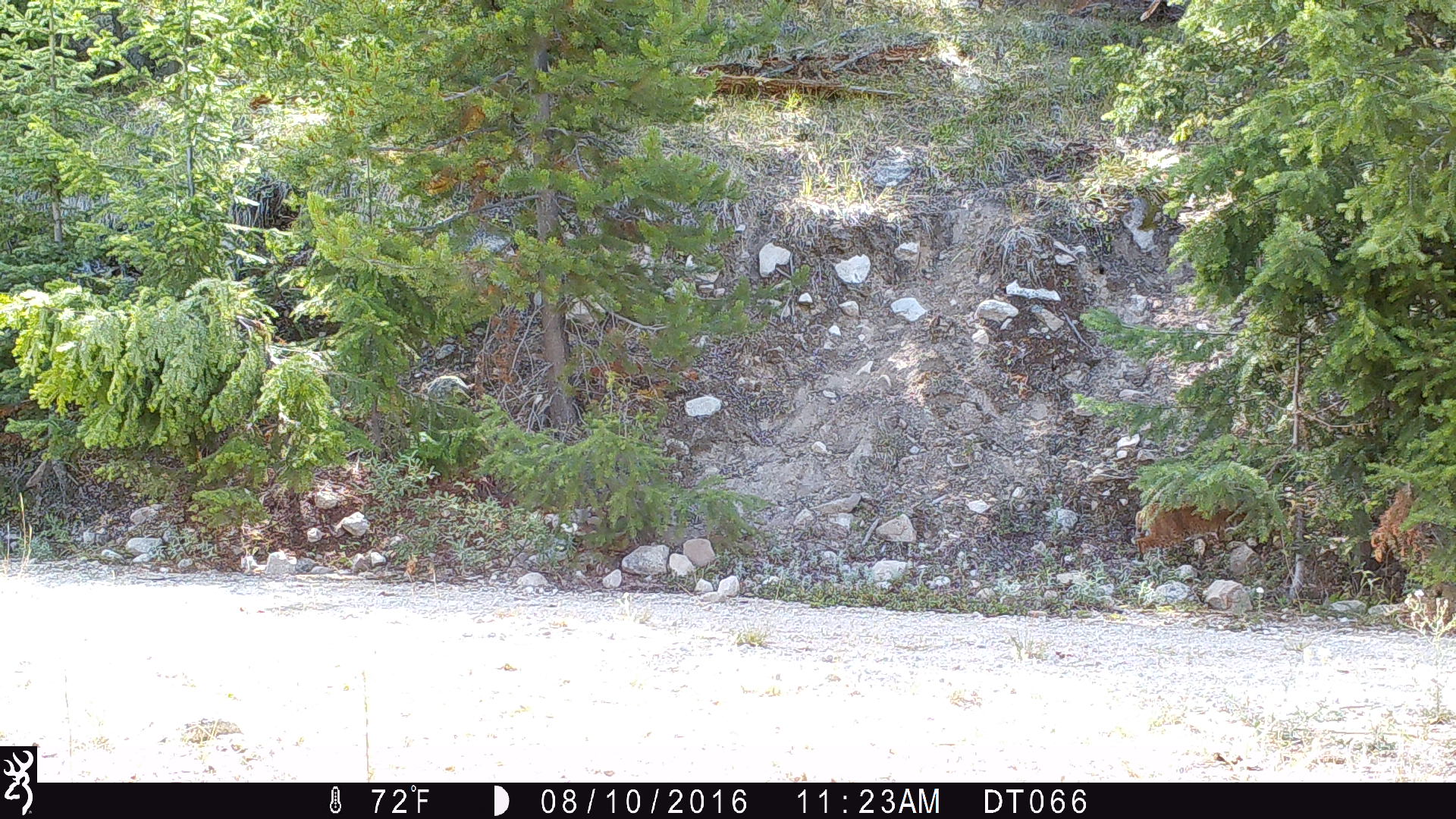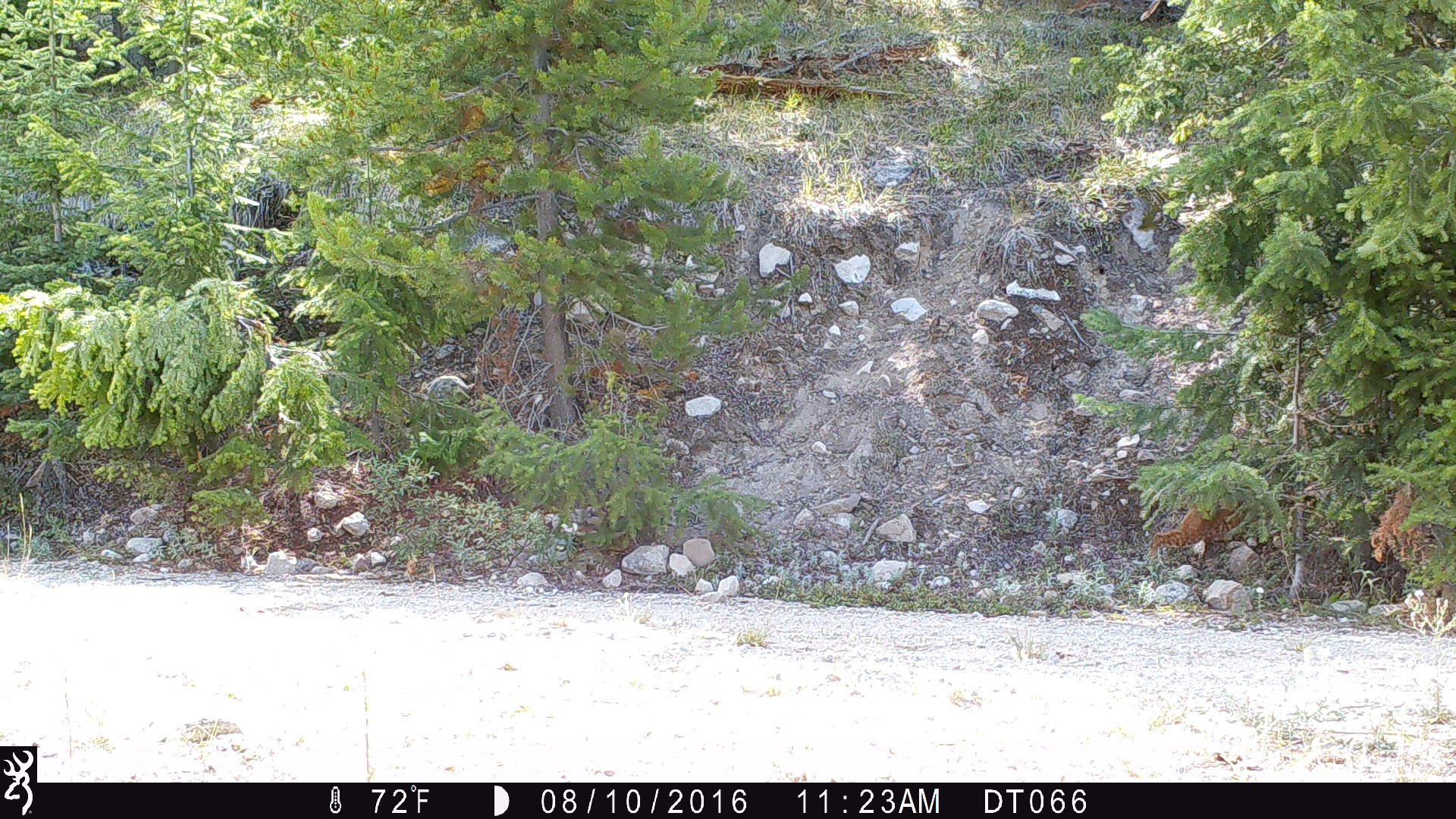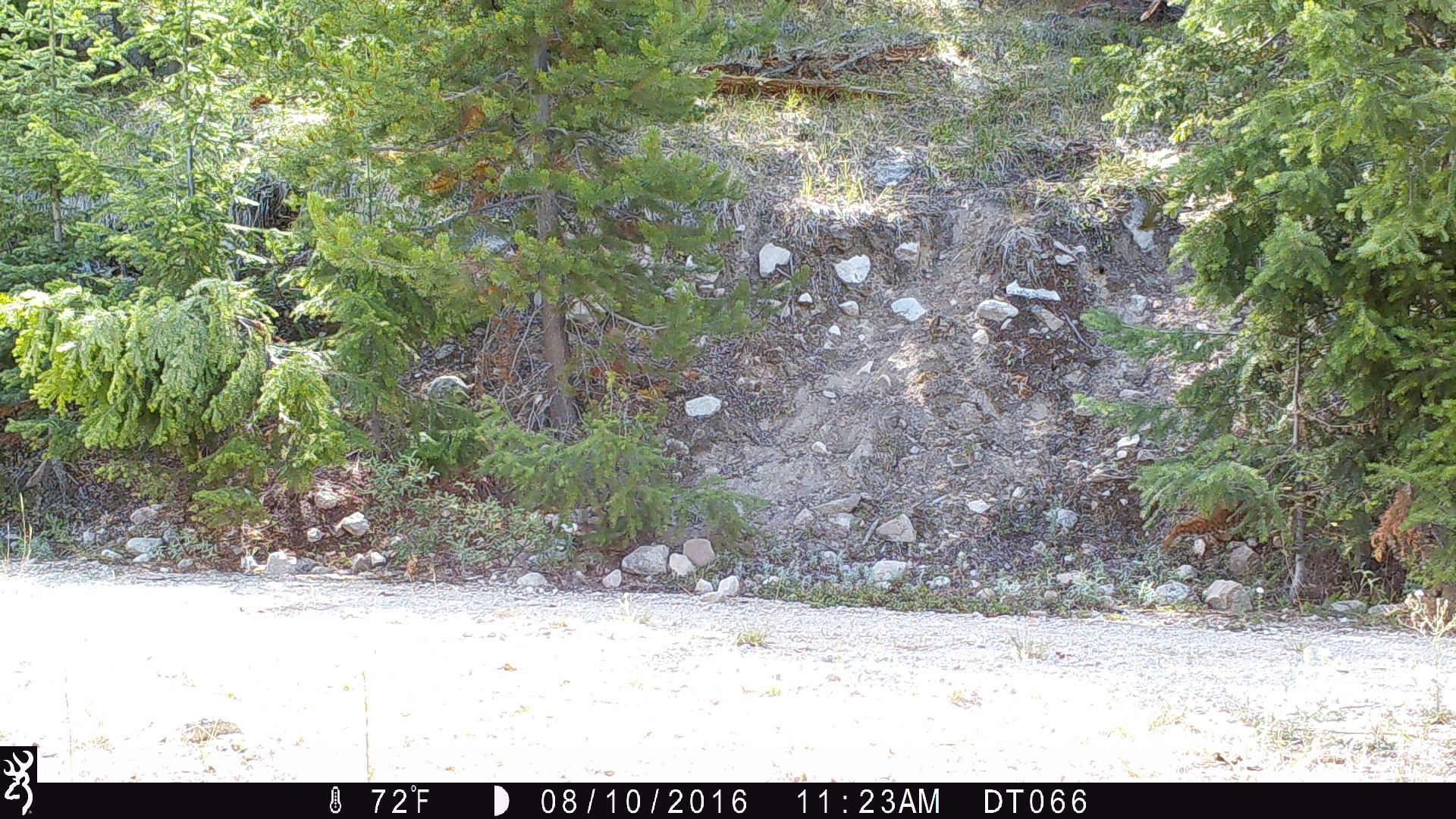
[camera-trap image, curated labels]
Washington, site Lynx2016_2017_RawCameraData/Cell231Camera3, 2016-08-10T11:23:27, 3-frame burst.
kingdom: Animalia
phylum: Chordata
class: Mammalia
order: Carnivora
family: Felidae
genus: Lynx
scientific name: Lynx rufus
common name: bobcat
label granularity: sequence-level